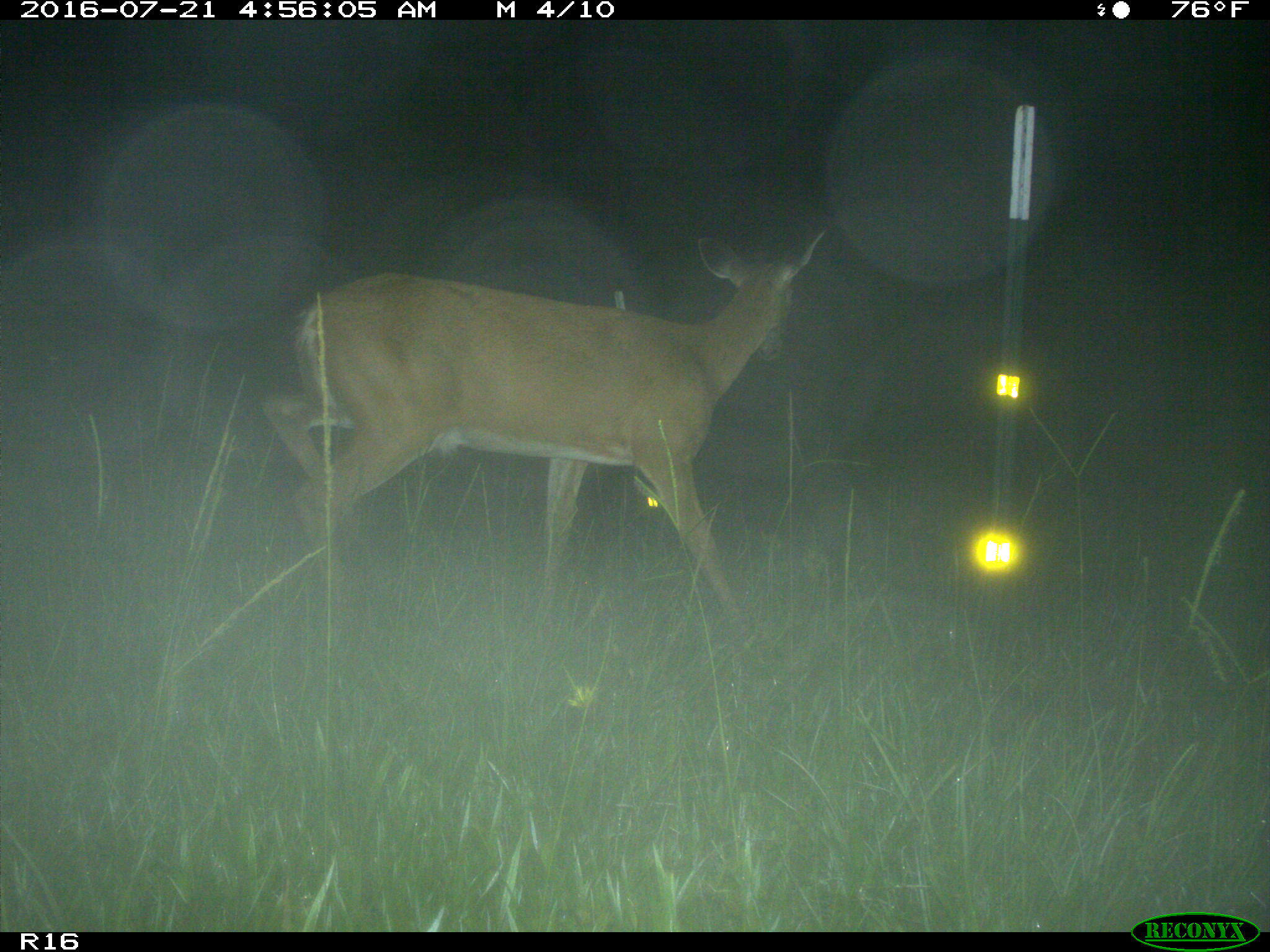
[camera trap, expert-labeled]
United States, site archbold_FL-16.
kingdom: Animalia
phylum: Chordata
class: Mammalia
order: Artiodactyla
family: Cervidae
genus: Odocoileus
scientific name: Odocoileus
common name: deer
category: unidentified deer